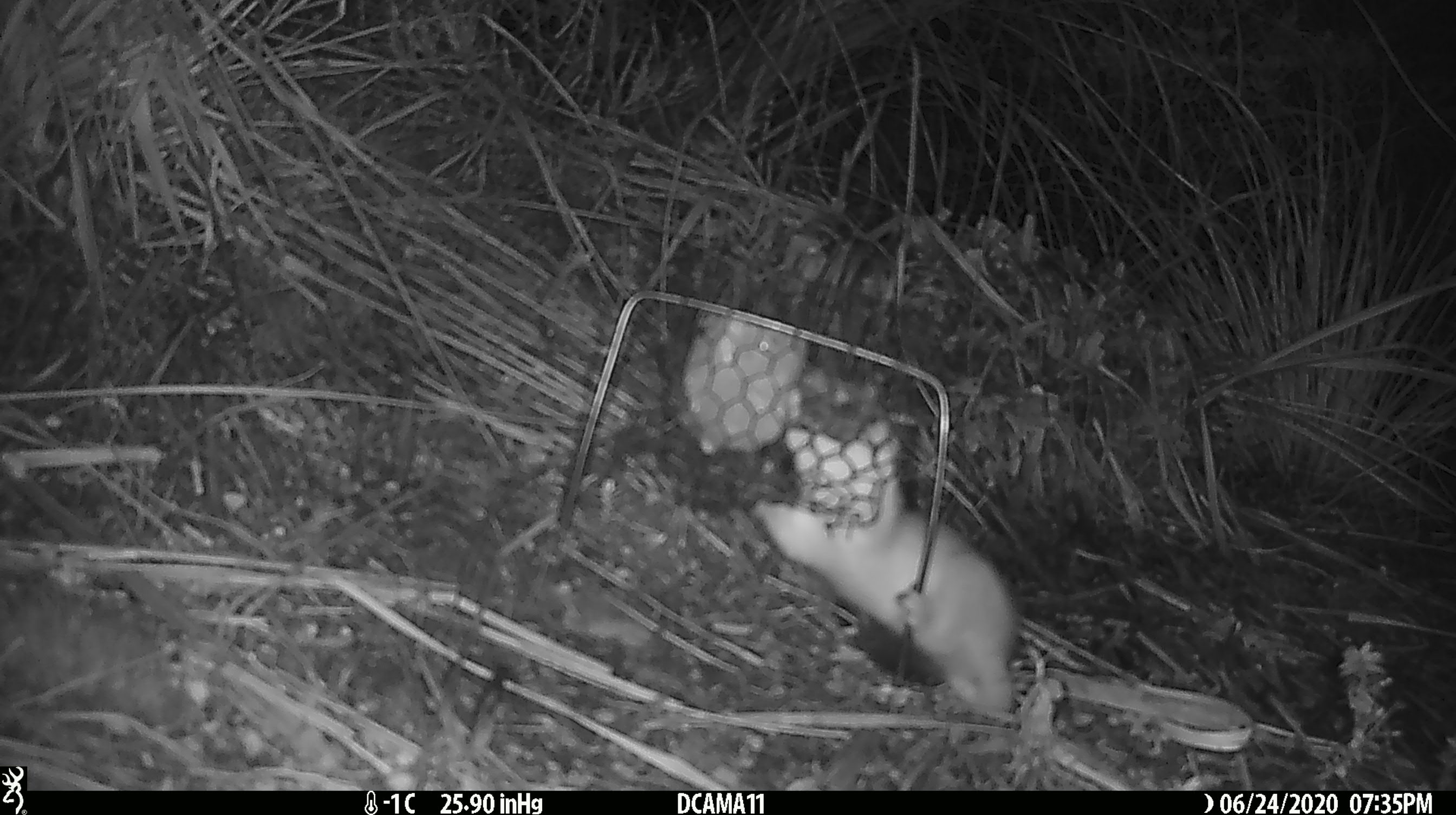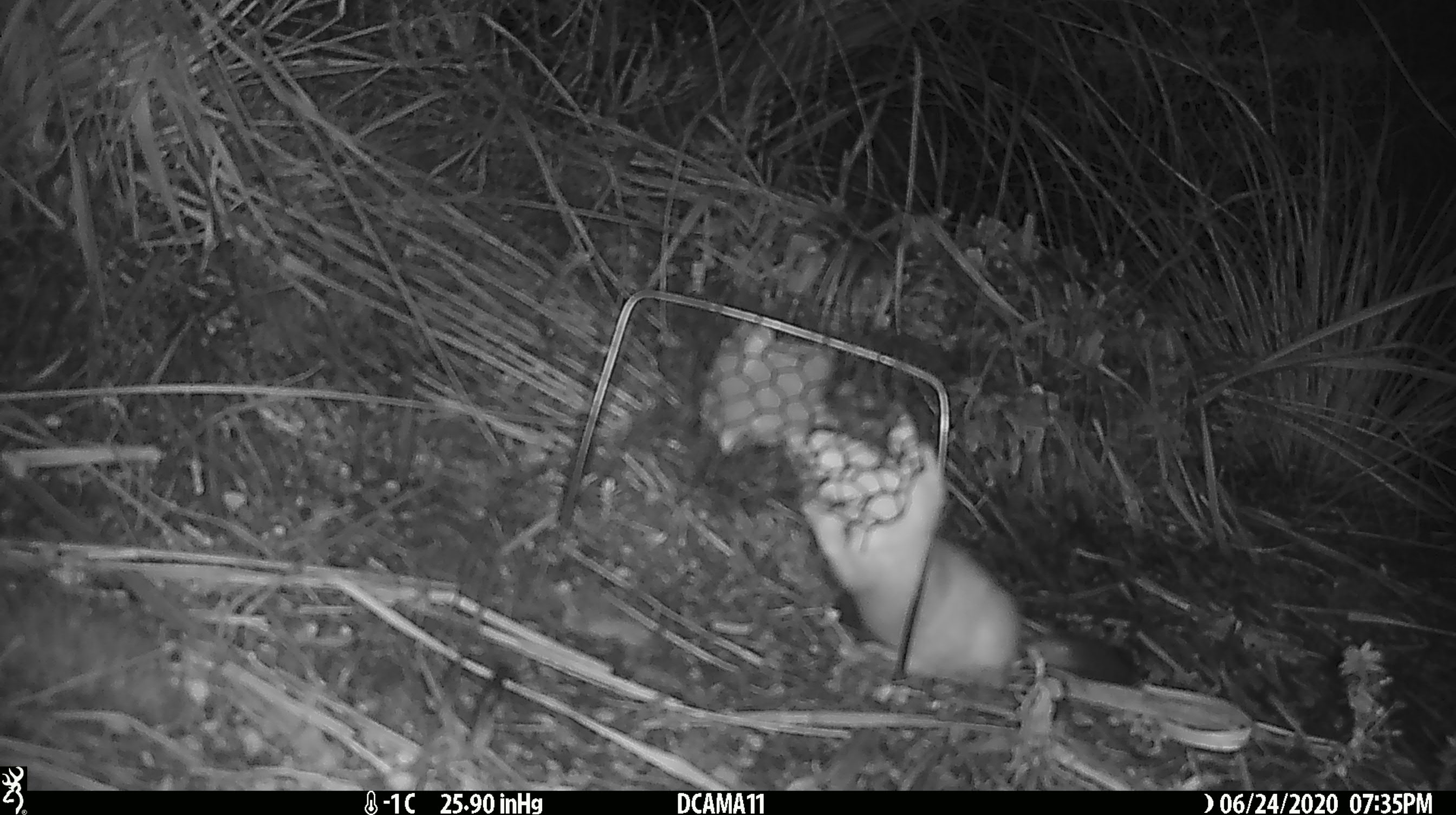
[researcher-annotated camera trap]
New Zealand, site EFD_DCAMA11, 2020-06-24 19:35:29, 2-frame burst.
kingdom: Animalia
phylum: Chordata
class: Mammalia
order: Carnivora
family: Mustelidae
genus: Mustela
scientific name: Mustela erminea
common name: stoat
Stoat (Mustela erminea).